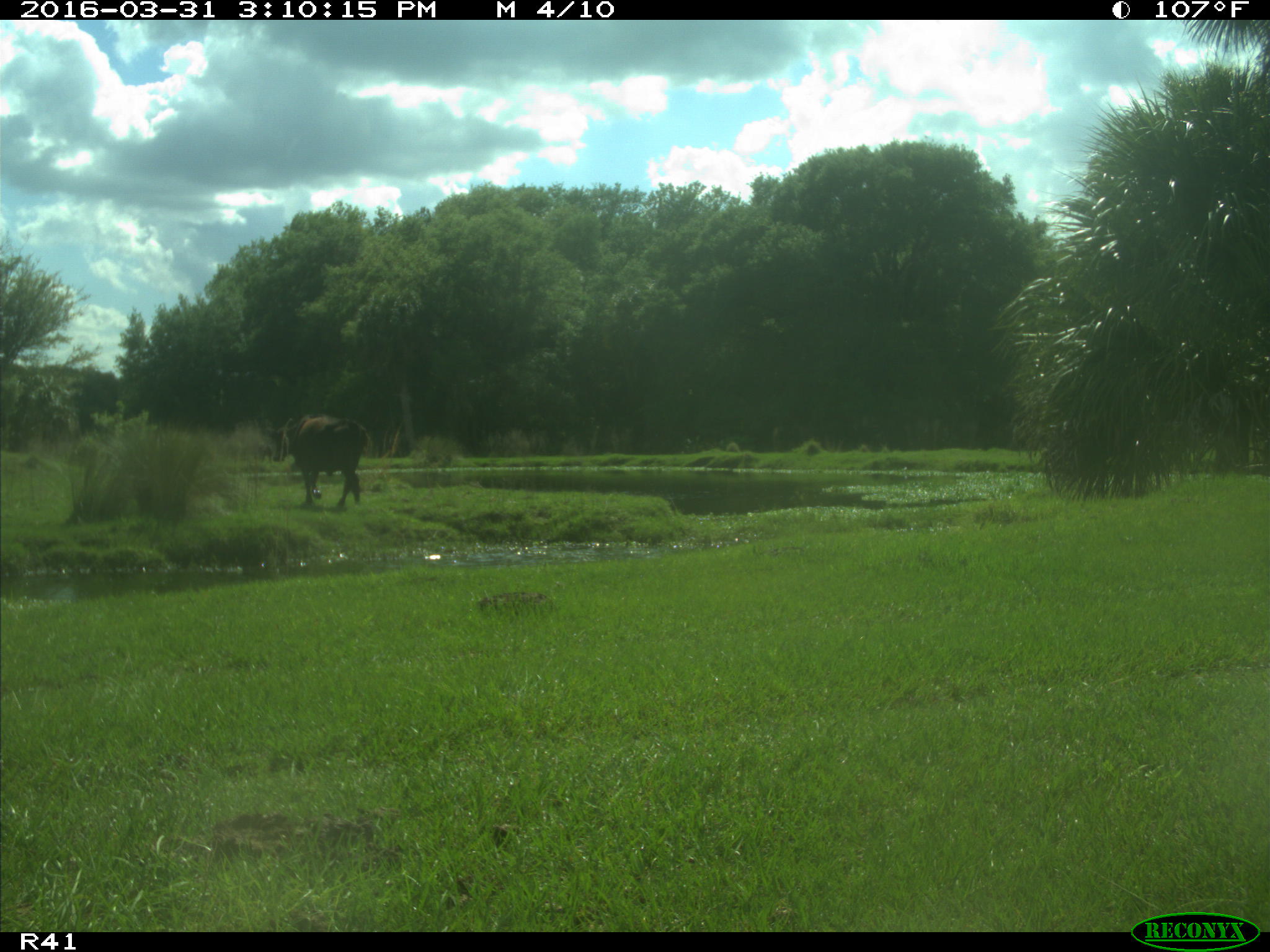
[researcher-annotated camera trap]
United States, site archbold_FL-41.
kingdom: Animalia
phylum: Chordata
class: Mammalia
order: Artiodactyla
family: Bovidae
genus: Bos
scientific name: Bos taurus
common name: domestic cow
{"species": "Bos taurus (domestic cow)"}